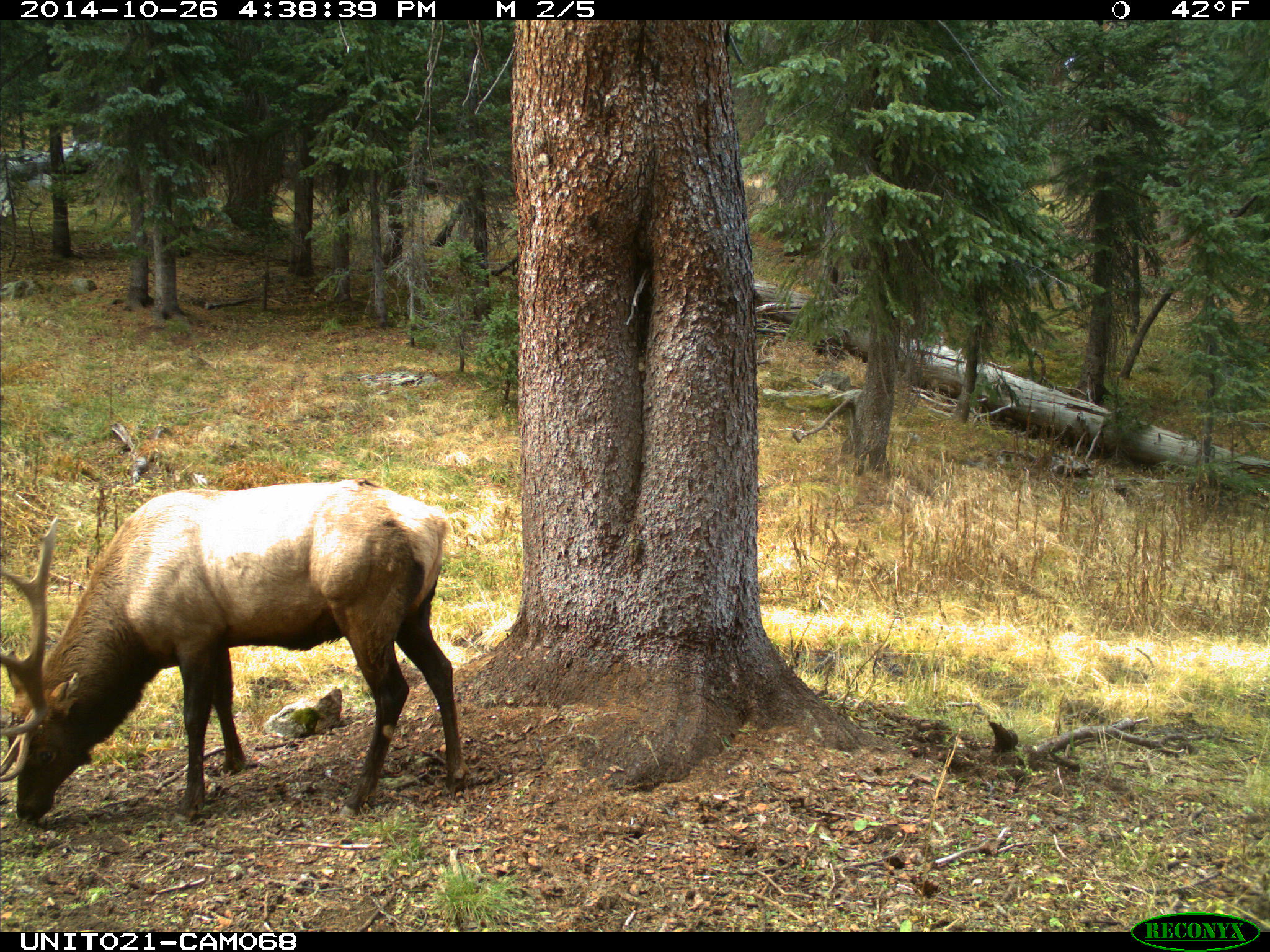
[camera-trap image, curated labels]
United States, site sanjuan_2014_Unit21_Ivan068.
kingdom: Animalia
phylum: Chordata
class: Mammalia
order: Artiodactyla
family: Cervidae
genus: Cervus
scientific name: Cervus elaphus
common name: red deer